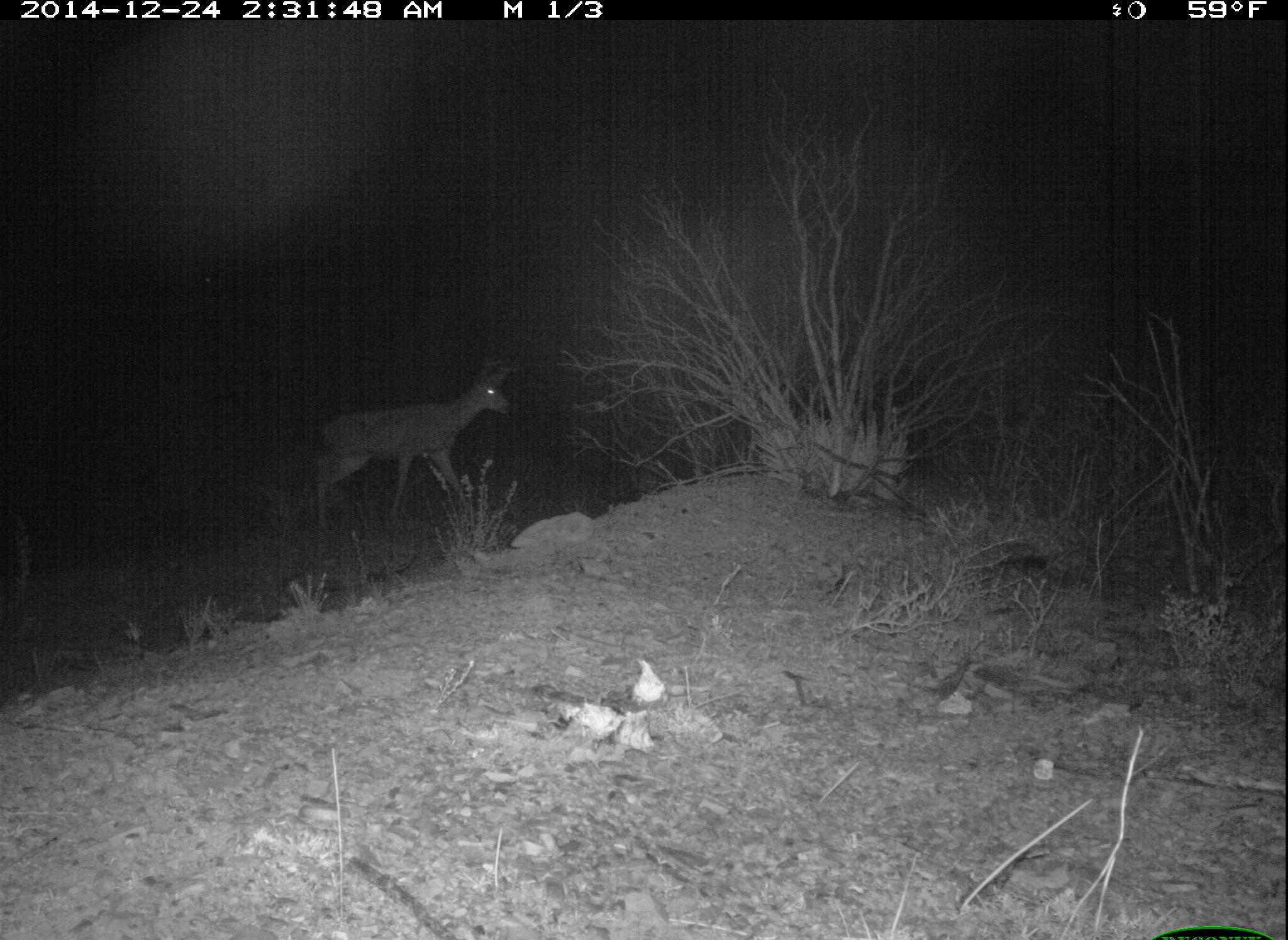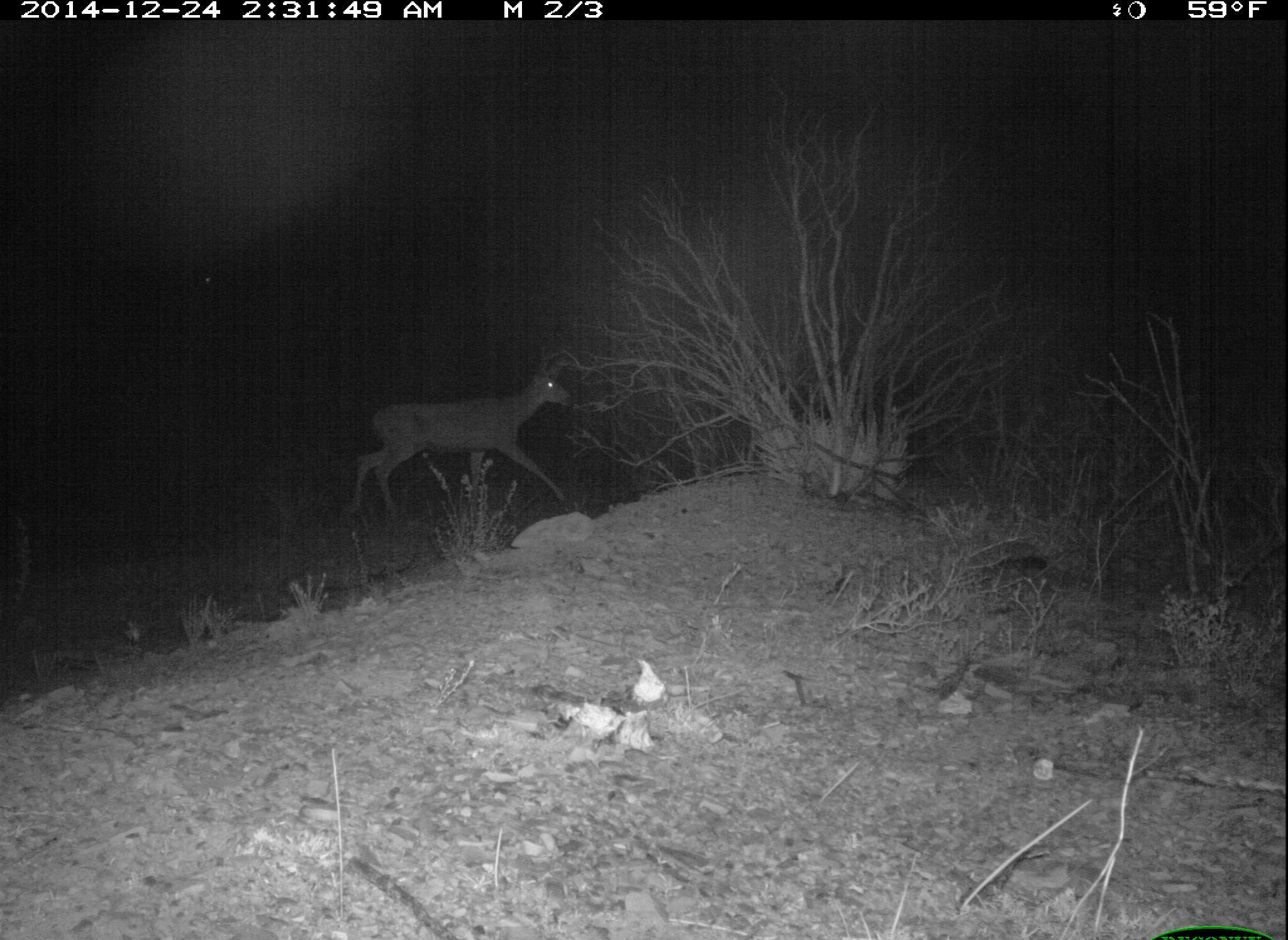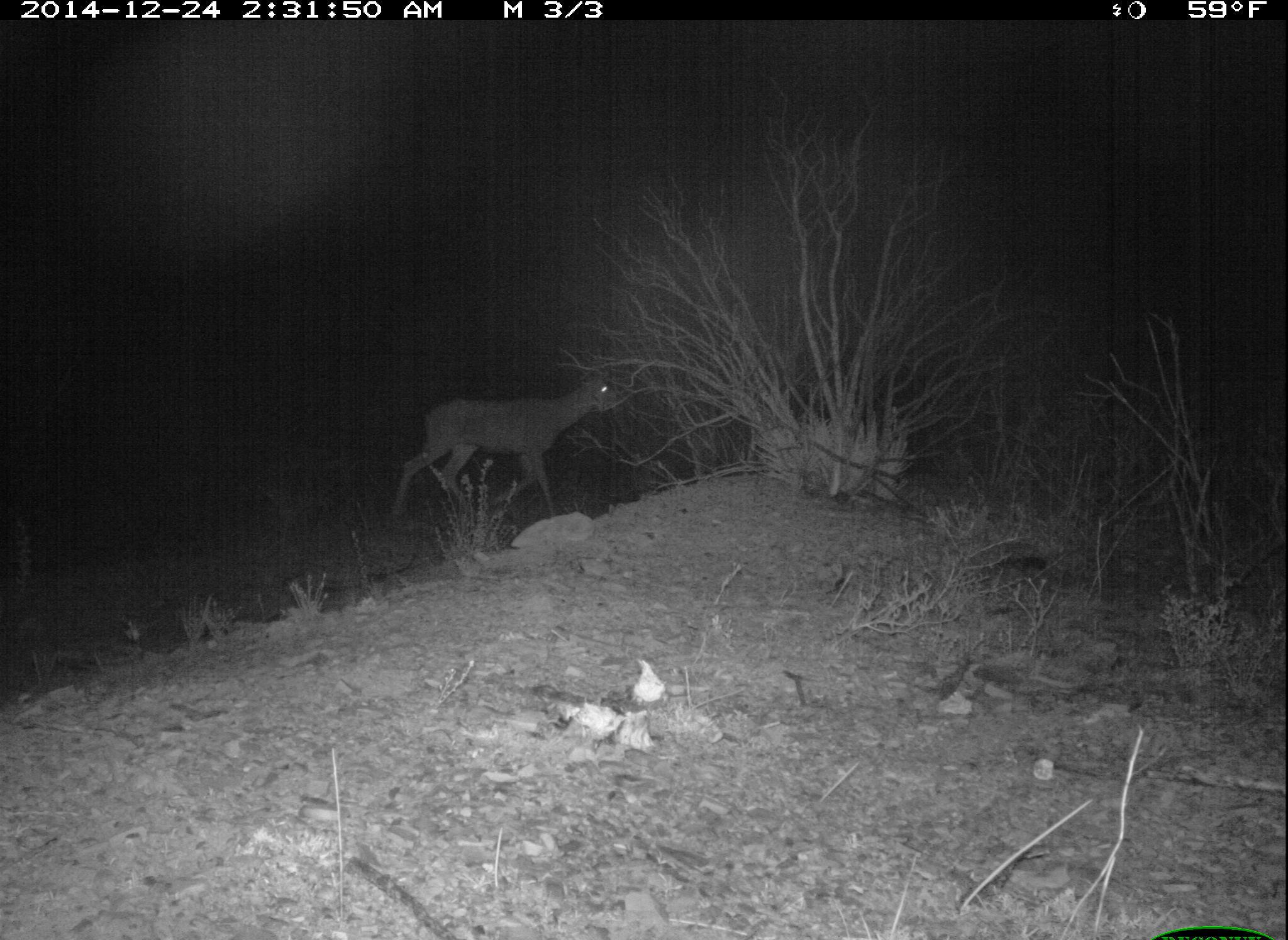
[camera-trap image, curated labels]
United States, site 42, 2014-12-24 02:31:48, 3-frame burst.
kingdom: Animalia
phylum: Chordata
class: Mammalia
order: Artiodactyla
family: Cervidae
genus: Odocoileus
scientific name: Odocoileus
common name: deer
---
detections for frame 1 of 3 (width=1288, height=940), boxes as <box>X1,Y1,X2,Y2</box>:
deer: <box>313,356,516,558</box>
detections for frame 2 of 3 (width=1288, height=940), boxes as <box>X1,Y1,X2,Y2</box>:
deer: <box>344,340,581,525</box>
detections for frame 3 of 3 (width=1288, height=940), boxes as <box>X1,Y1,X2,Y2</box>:
deer: <box>390,367,624,531</box>